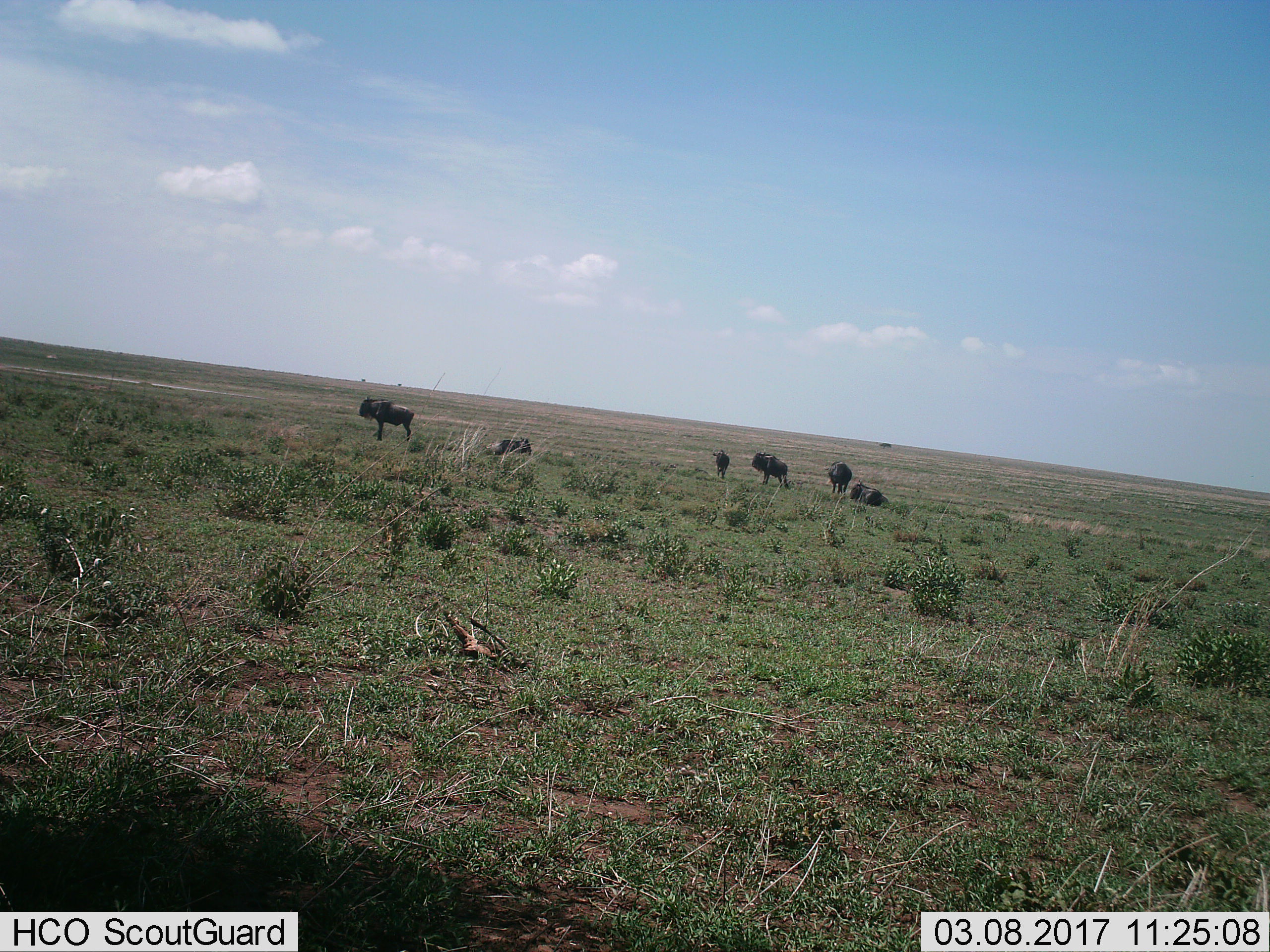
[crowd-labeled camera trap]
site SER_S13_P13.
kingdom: Animalia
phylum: Chordata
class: Mammalia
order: Artiodactyla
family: Bovidae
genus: Connochaetes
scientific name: Connochaetes taurinus taurinus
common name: blue wildebeest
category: wildebeestblue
Wildebeestblue (blue wildebeest) (Connochaetes taurinus taurinus), count 6. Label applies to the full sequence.